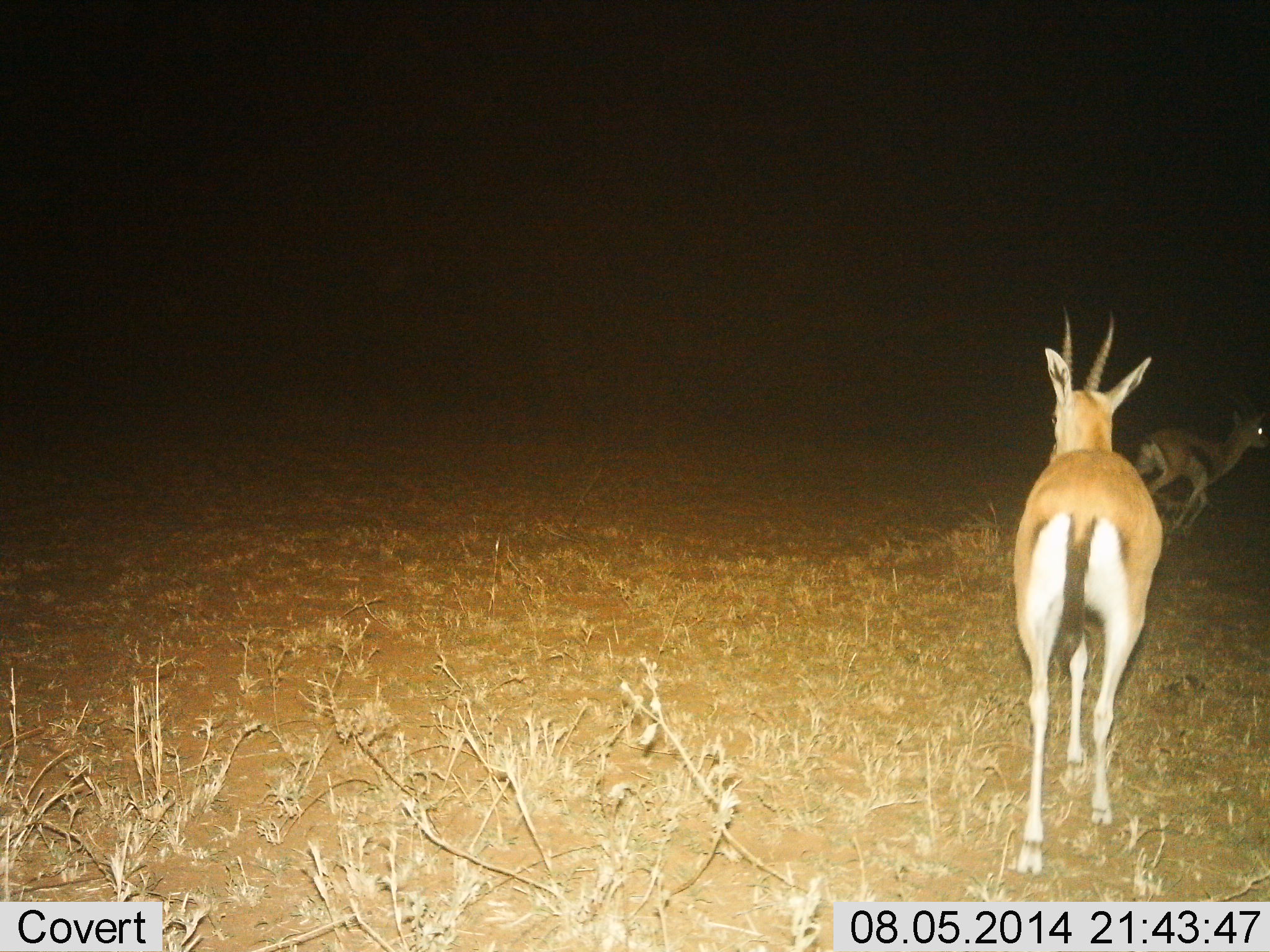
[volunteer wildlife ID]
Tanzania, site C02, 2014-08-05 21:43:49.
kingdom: Animalia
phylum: Chordata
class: Mammalia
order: Artiodactyla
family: Bovidae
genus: Eudorcas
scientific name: Eudorcas thomsonii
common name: thomson's gazelle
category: gazellethomsons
Gazellethomsons (thomson's gazelle) (Eudorcas thomsonii), count 2. Behavior (volunteer vote fractions): standing 20%, resting 0%, moving 80%, interacting 0%. Young present (vote fraction): 0%. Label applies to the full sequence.